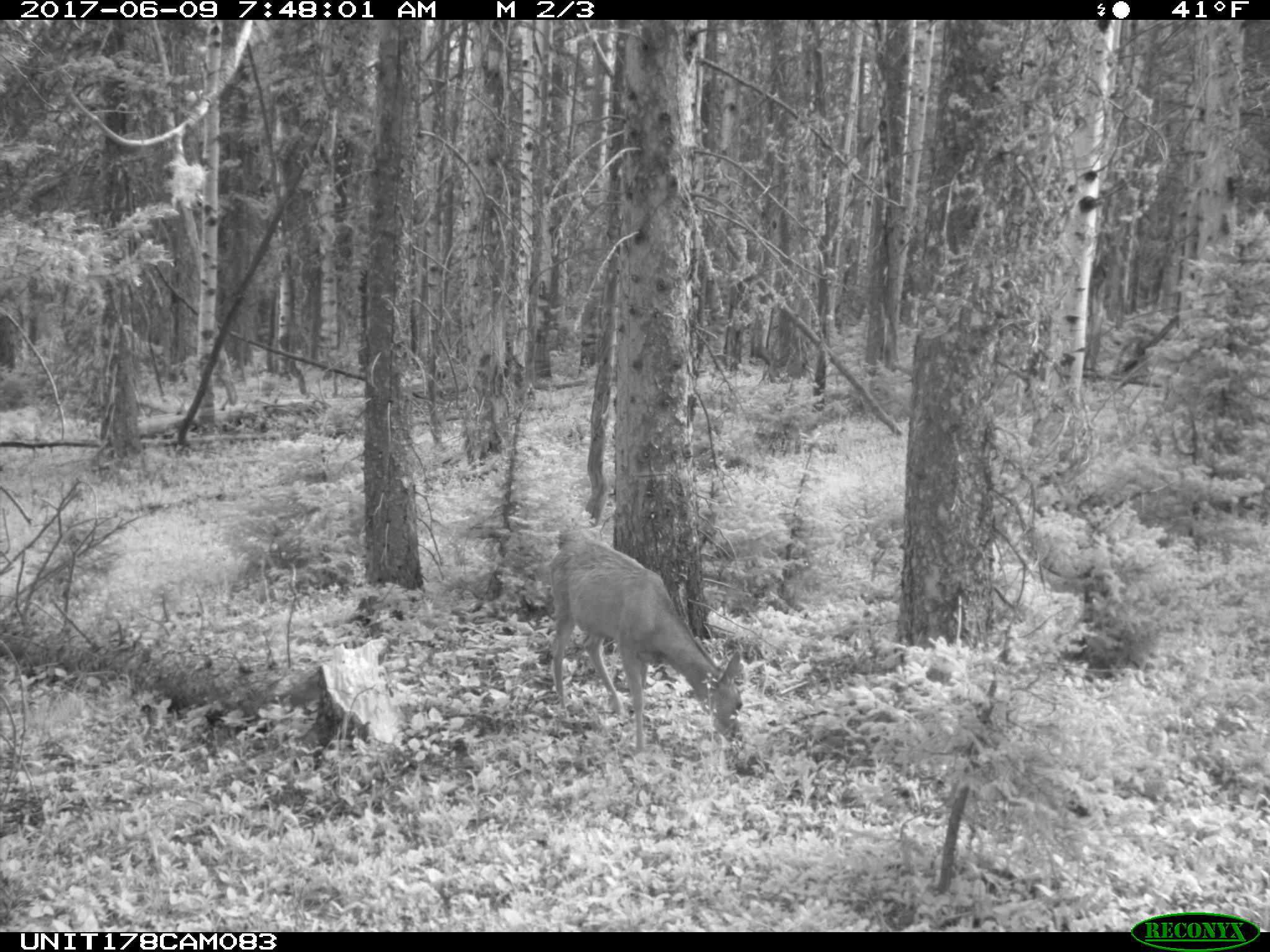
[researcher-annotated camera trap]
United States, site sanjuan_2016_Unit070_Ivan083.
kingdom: Animalia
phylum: Chordata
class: Mammalia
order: Artiodactyla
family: Cervidae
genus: Odocoileus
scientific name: Odocoileus hemionus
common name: mule deer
Odocoileus hemionus (mule deer).